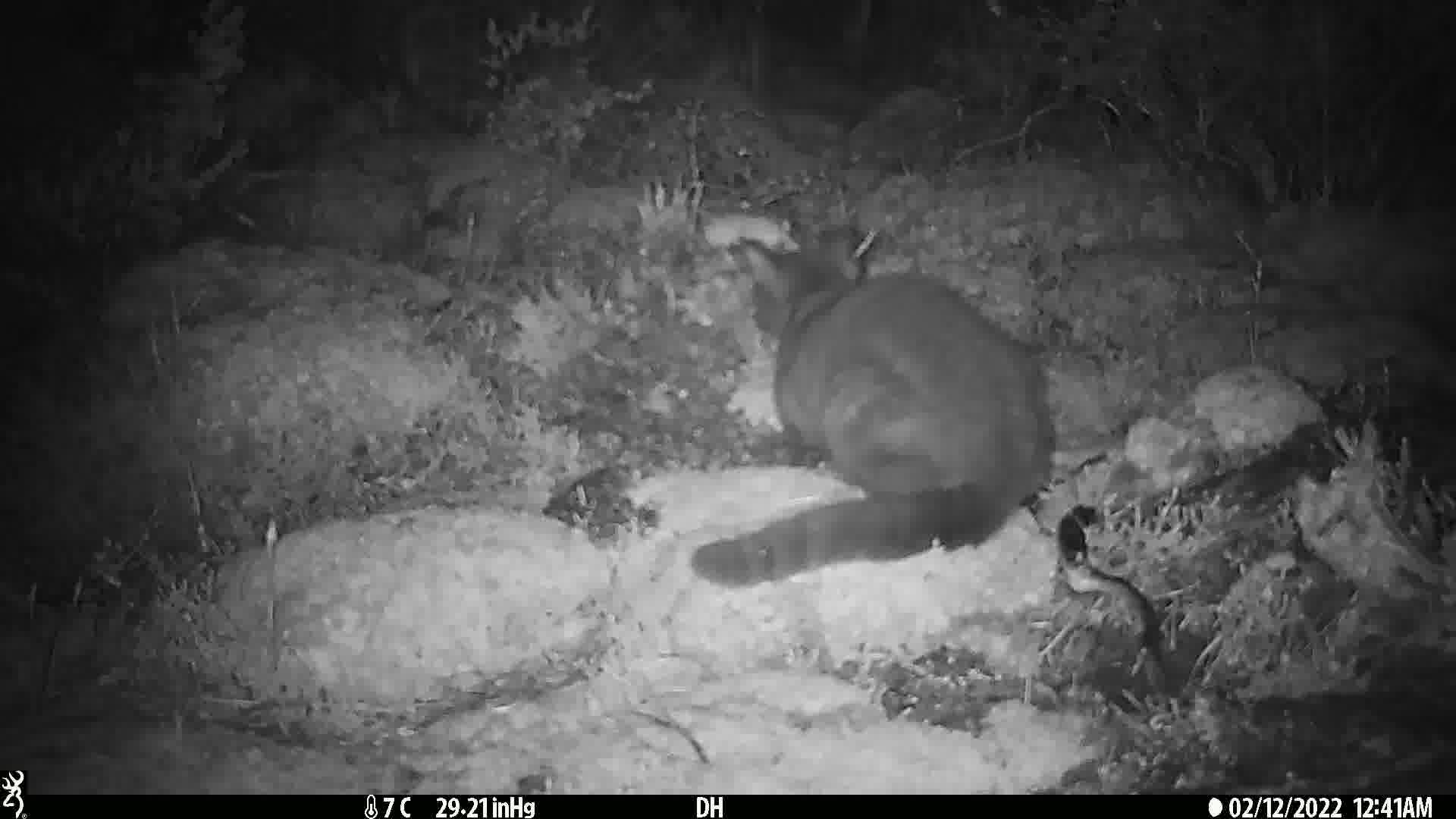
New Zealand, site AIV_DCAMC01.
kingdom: Animalia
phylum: Chordata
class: Mammalia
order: Carnivora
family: Felidae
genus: Felis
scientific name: Felis catus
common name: domestic cat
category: cat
Cat (domestic cat) (Felis catus).